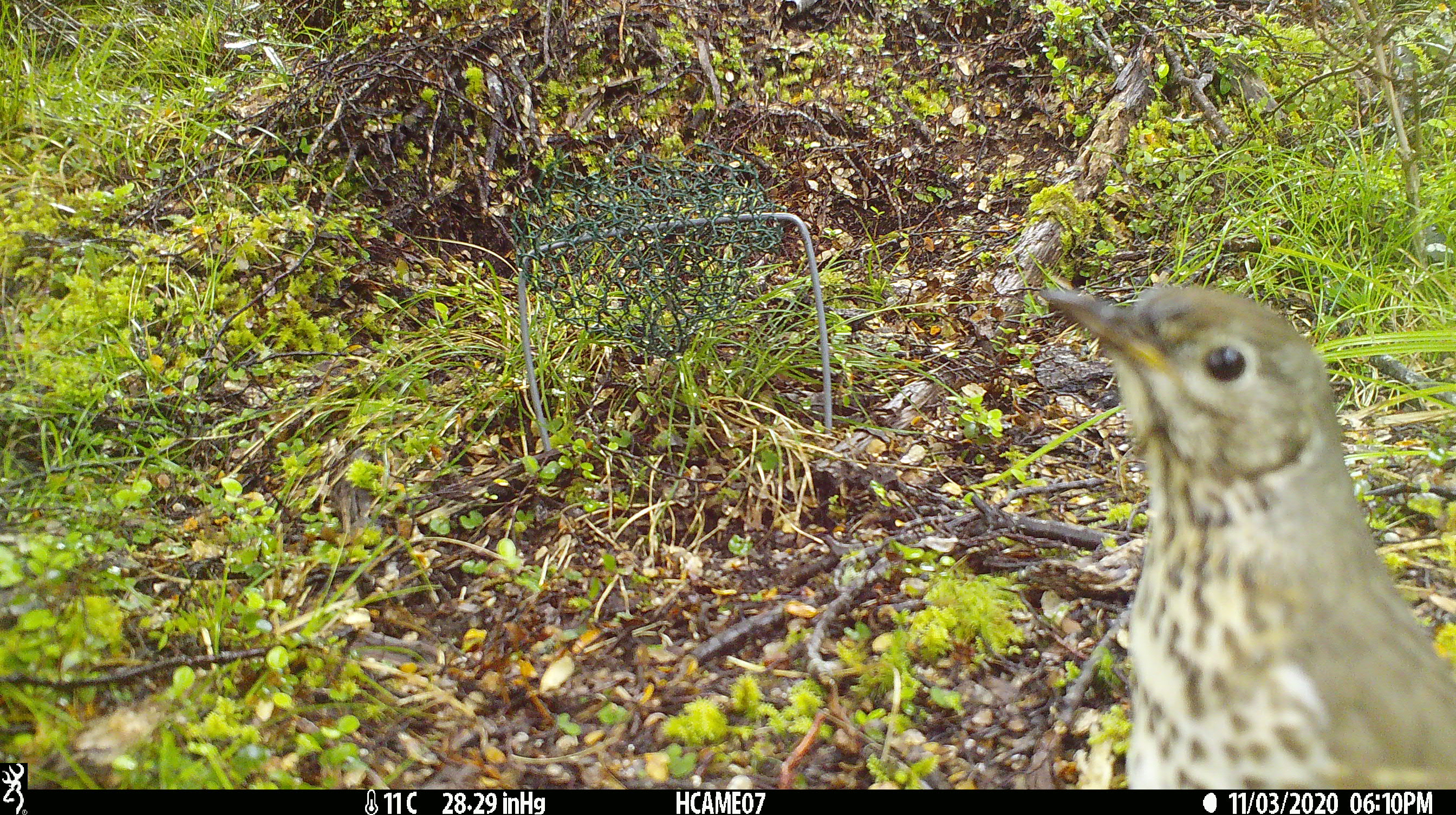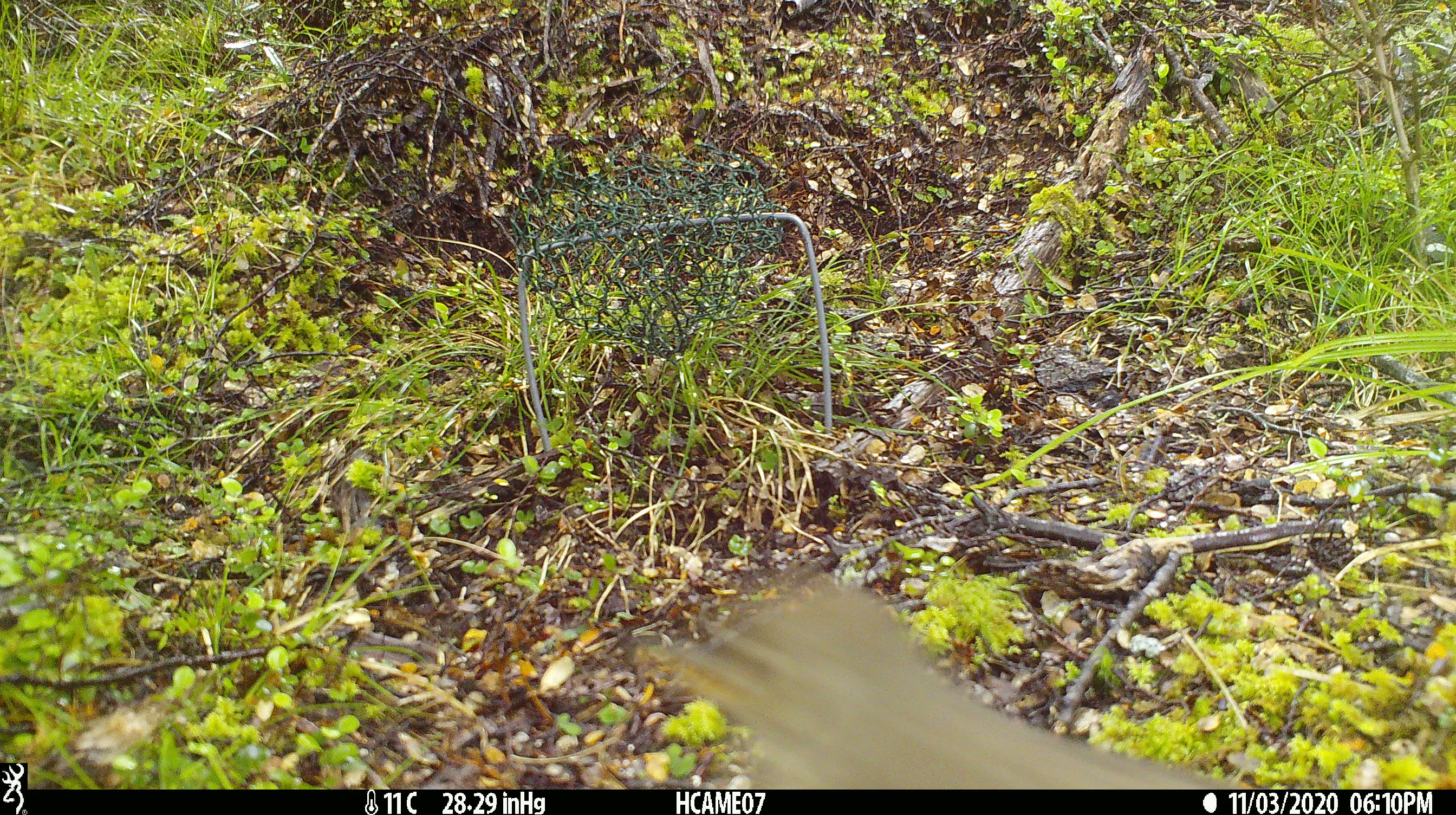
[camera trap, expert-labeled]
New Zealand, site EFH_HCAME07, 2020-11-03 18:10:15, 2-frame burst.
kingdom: Animalia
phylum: Chordata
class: Aves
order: Passeriformes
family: Turdidae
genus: Turdus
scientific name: Turdus philomelos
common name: song thrush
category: thrush